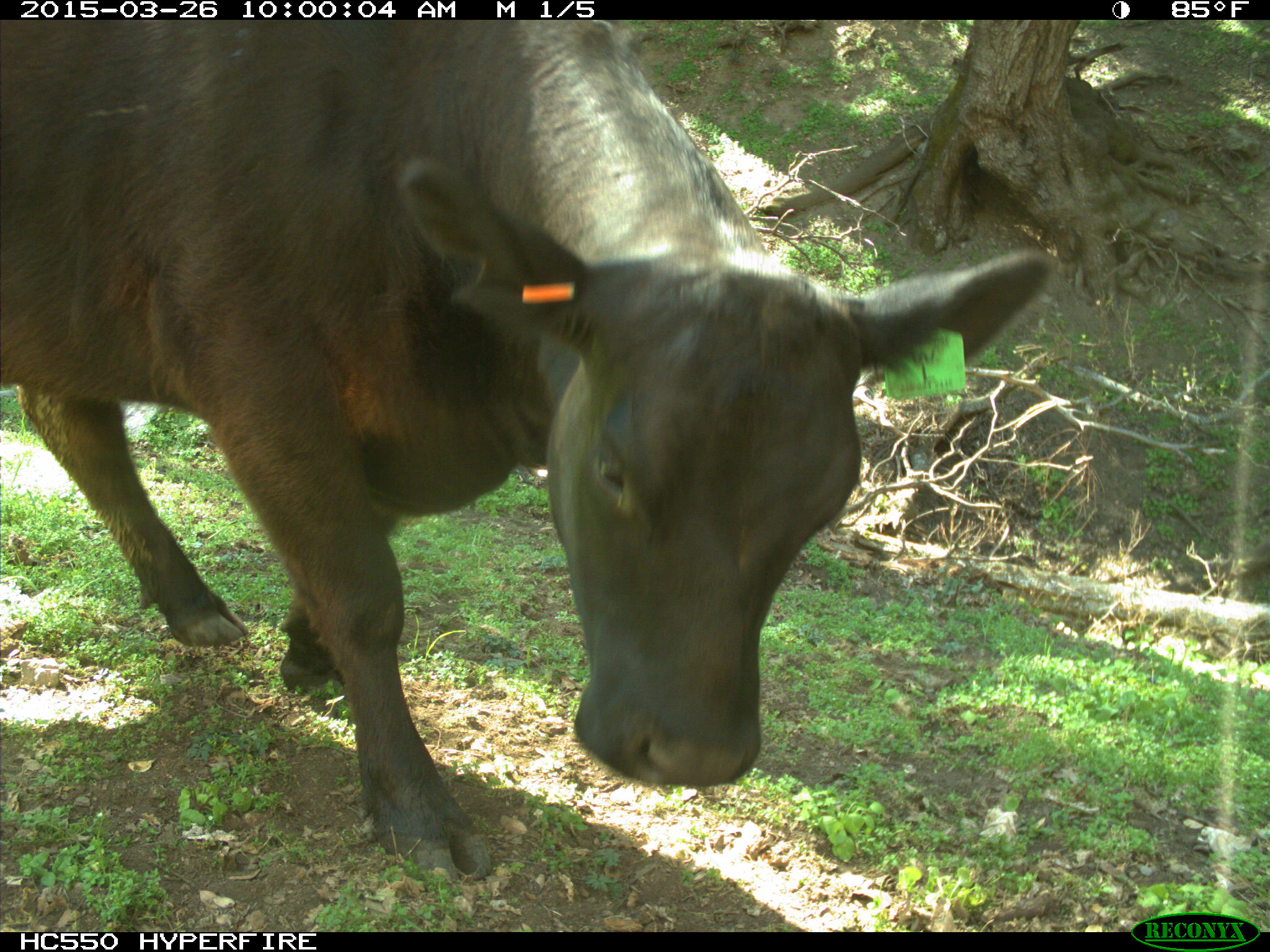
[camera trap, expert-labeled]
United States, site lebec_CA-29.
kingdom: Animalia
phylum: Chordata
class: Mammalia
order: Artiodactyla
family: Bovidae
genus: Bos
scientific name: Bos taurus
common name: domestic cow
Bos taurus (domestic cow).